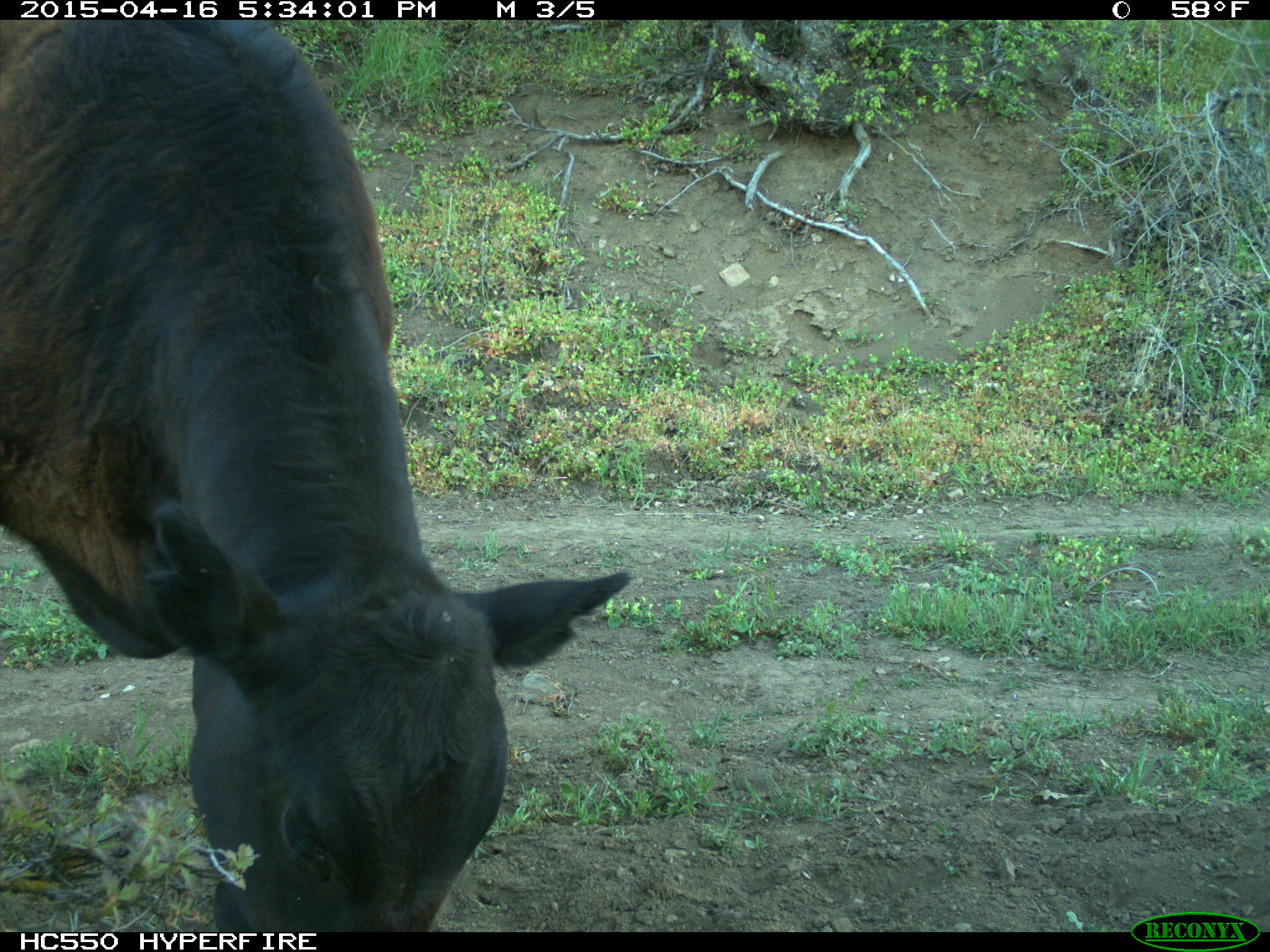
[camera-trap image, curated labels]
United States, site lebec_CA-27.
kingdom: Animalia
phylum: Chordata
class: Mammalia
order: Artiodactyla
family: Bovidae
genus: Bos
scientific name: Bos taurus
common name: domestic cow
Bos taurus (domestic cow).